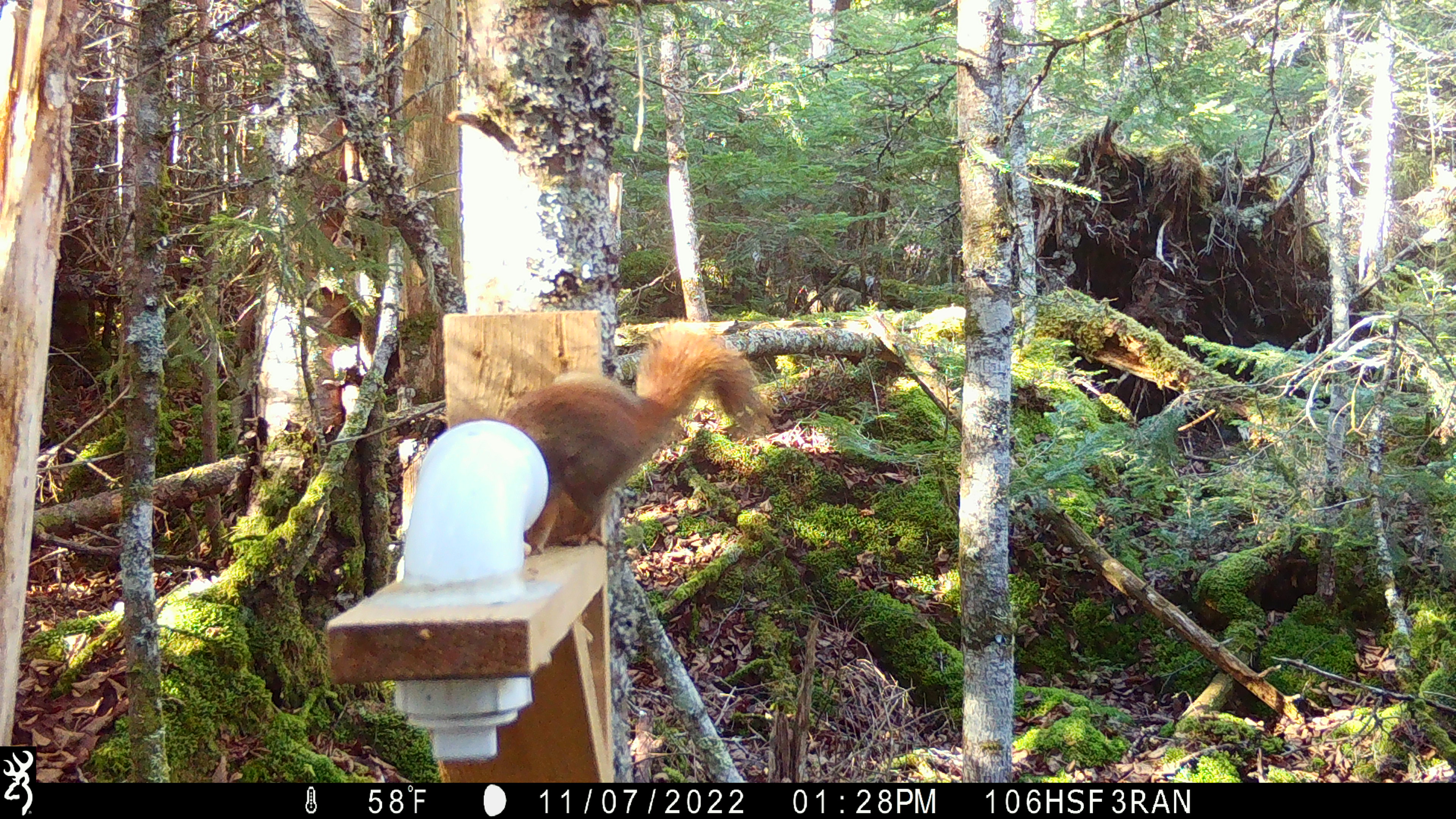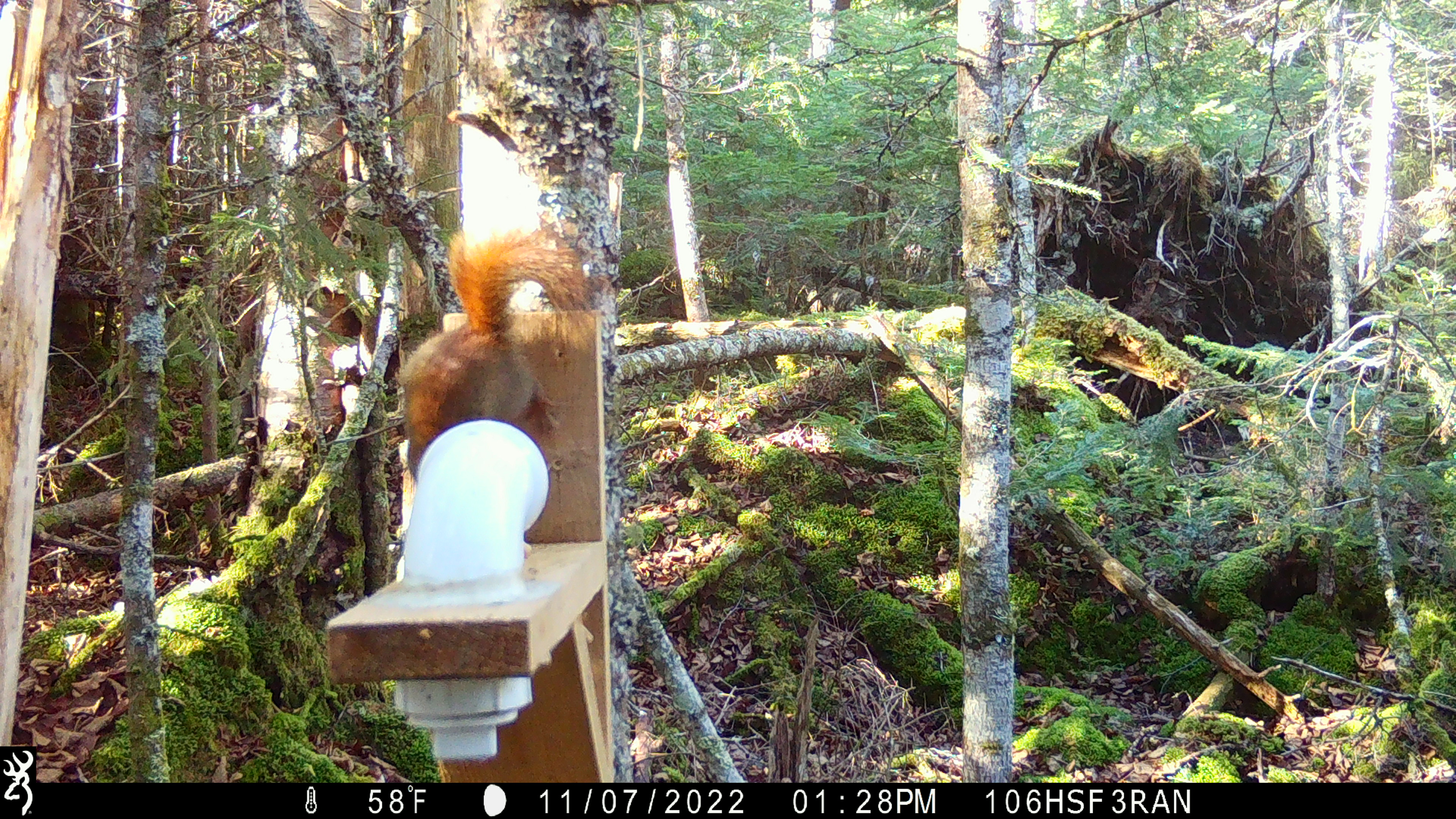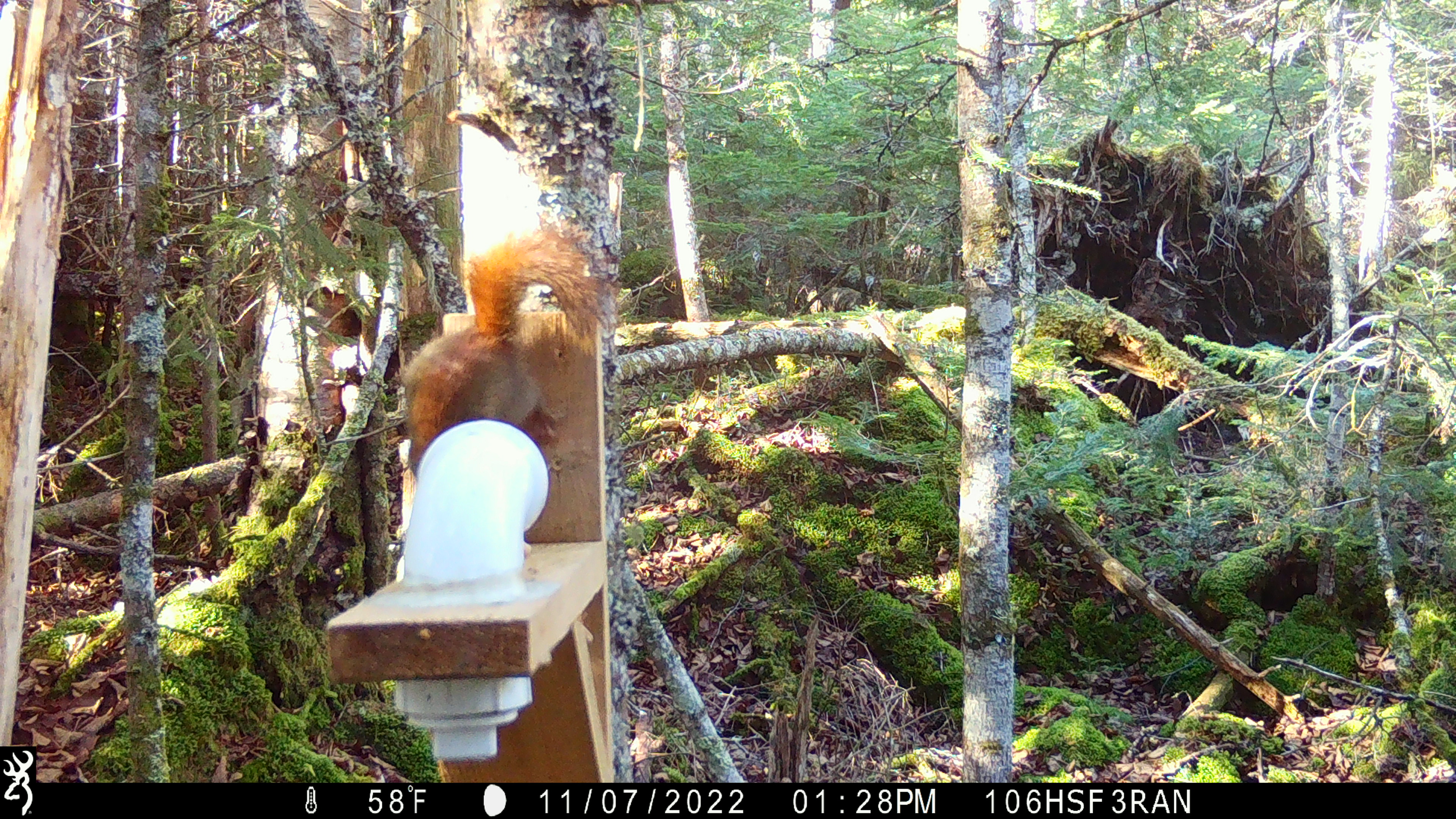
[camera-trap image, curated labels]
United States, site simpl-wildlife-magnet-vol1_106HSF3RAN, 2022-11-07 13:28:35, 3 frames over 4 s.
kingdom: Animalia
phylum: Chordata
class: Mammalia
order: Rodentia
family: Sciuridae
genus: Tamiasciurus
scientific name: Tamiasciurus hudsonicus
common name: red squirrel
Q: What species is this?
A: Red squirrel (Tamiasciurus hudsonicus).